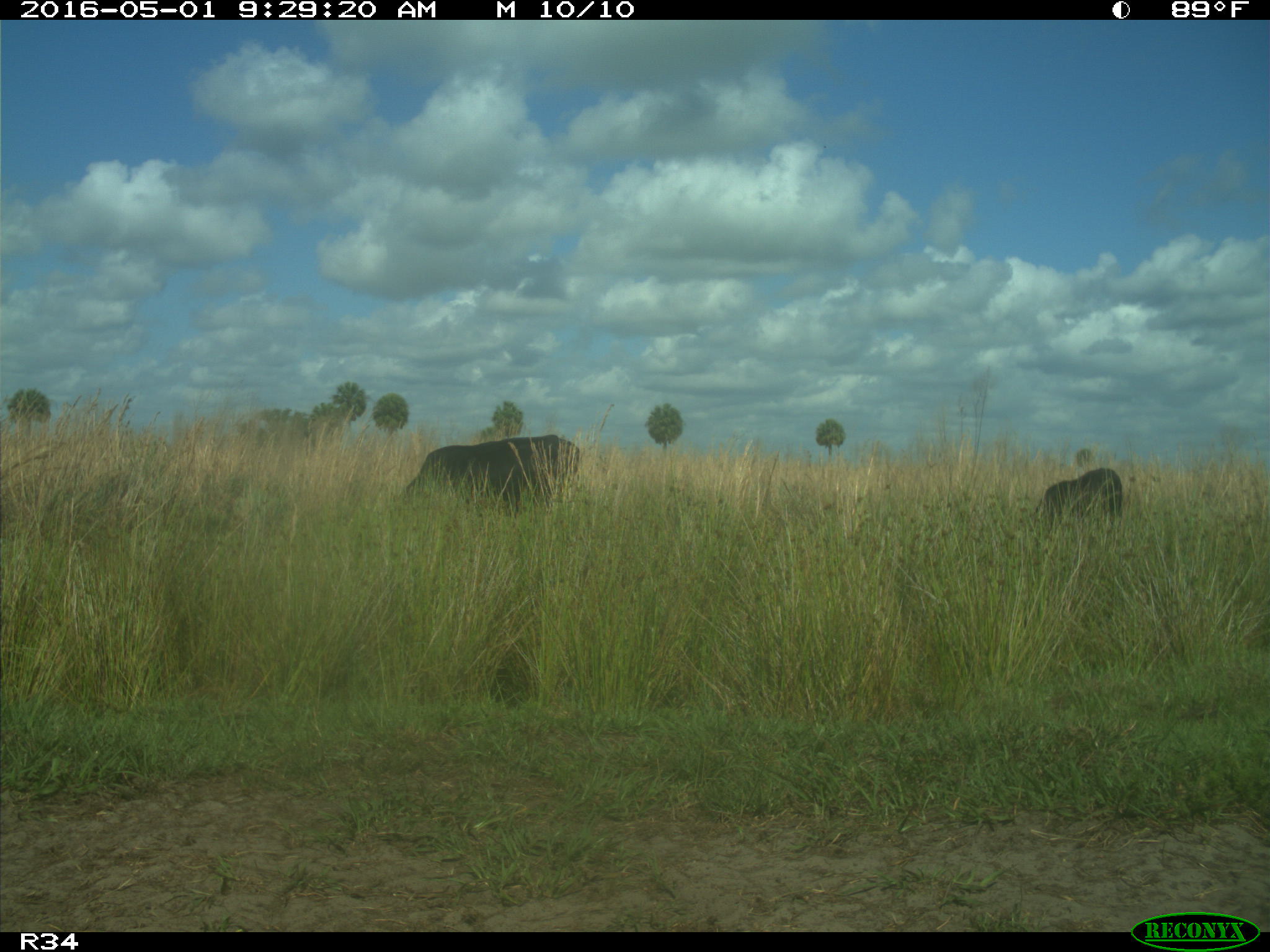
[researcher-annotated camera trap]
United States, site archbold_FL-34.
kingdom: Animalia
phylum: Chordata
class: Mammalia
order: Artiodactyla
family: Bovidae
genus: Bos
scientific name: Bos taurus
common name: domestic cow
Bos taurus (domestic cow).